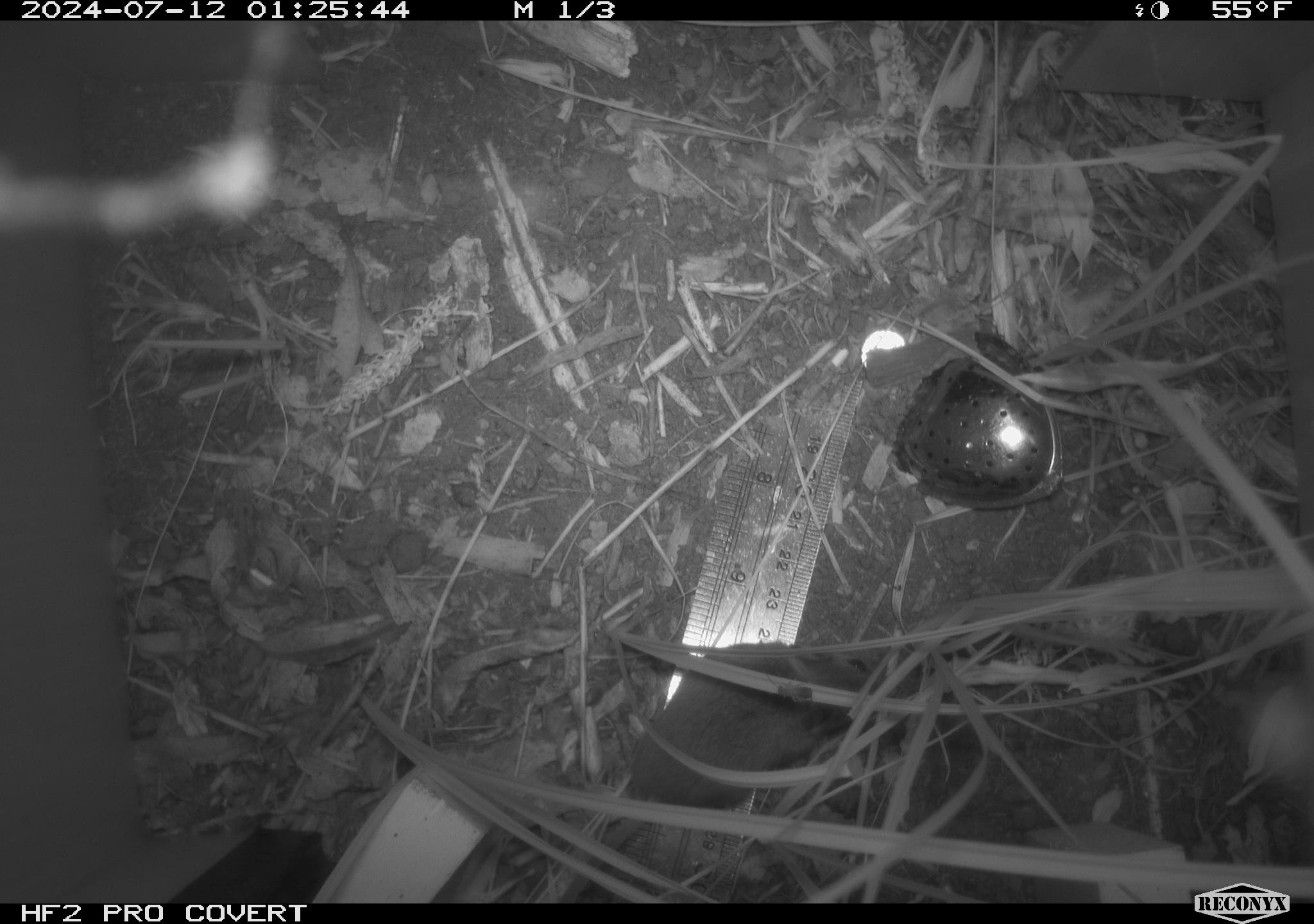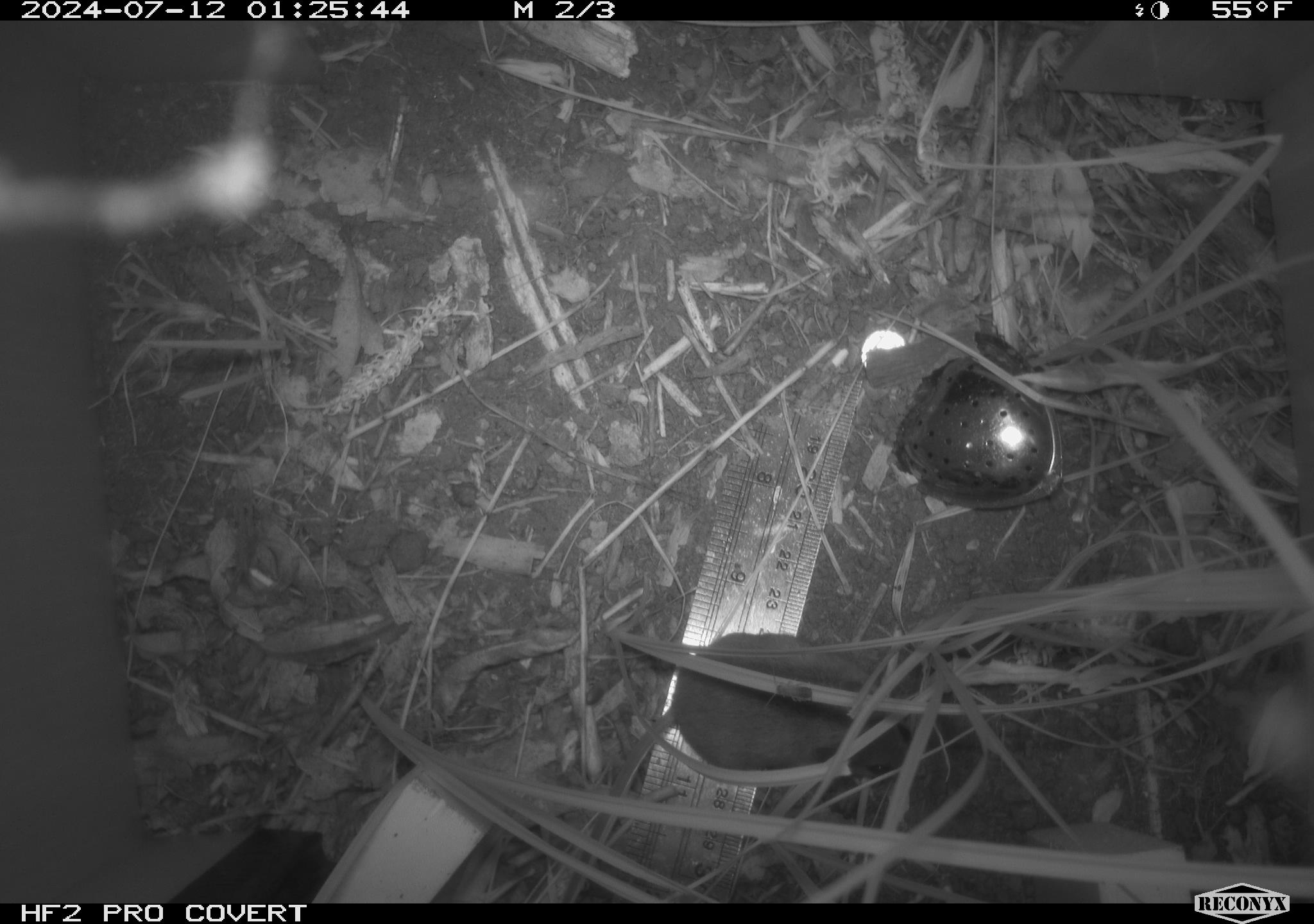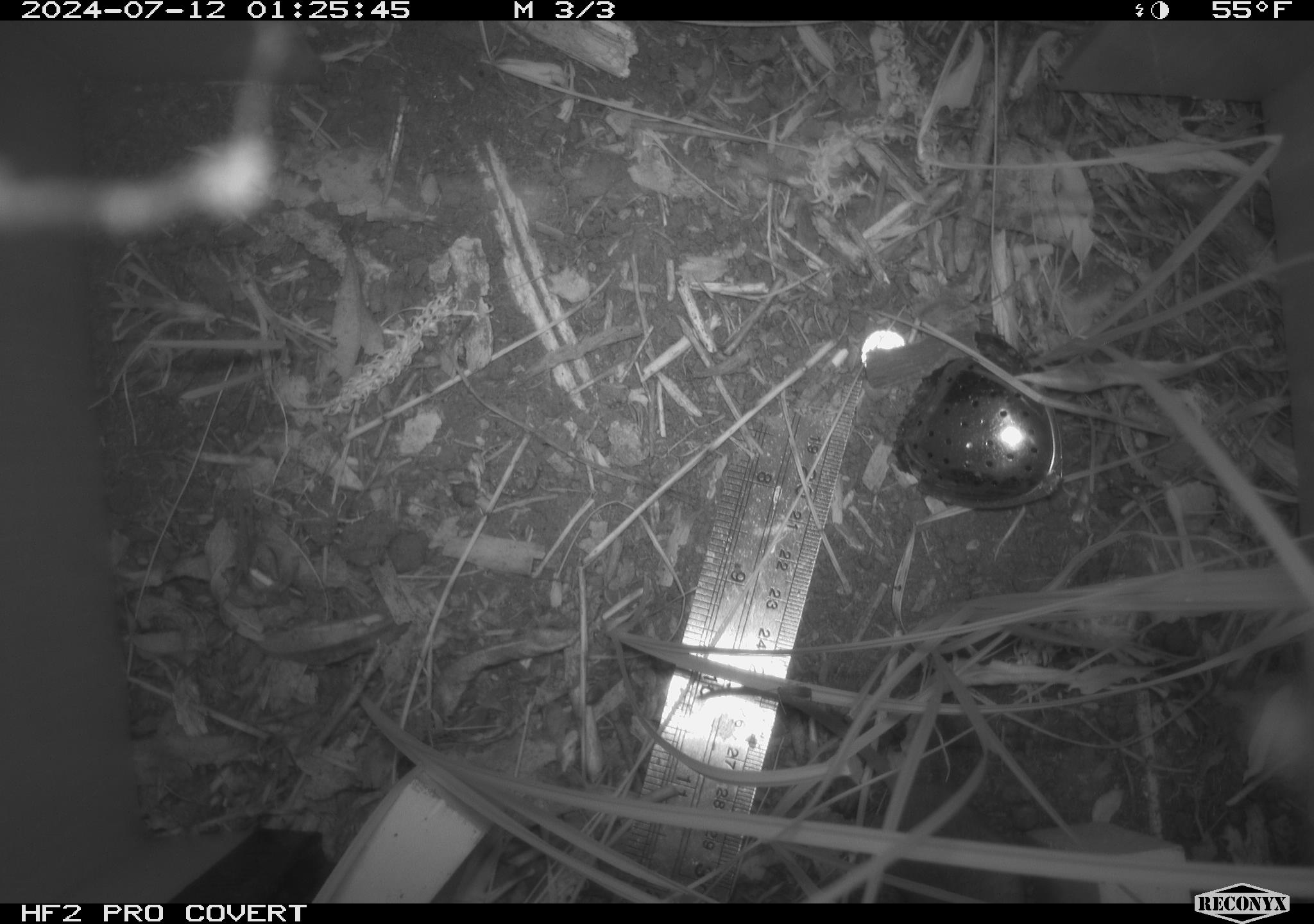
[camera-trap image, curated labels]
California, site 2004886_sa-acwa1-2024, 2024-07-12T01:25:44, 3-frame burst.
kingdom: Animalia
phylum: Chordata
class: Mammalia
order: Rodentia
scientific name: Rodentia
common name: mouse species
Mouse species (Rodentia).